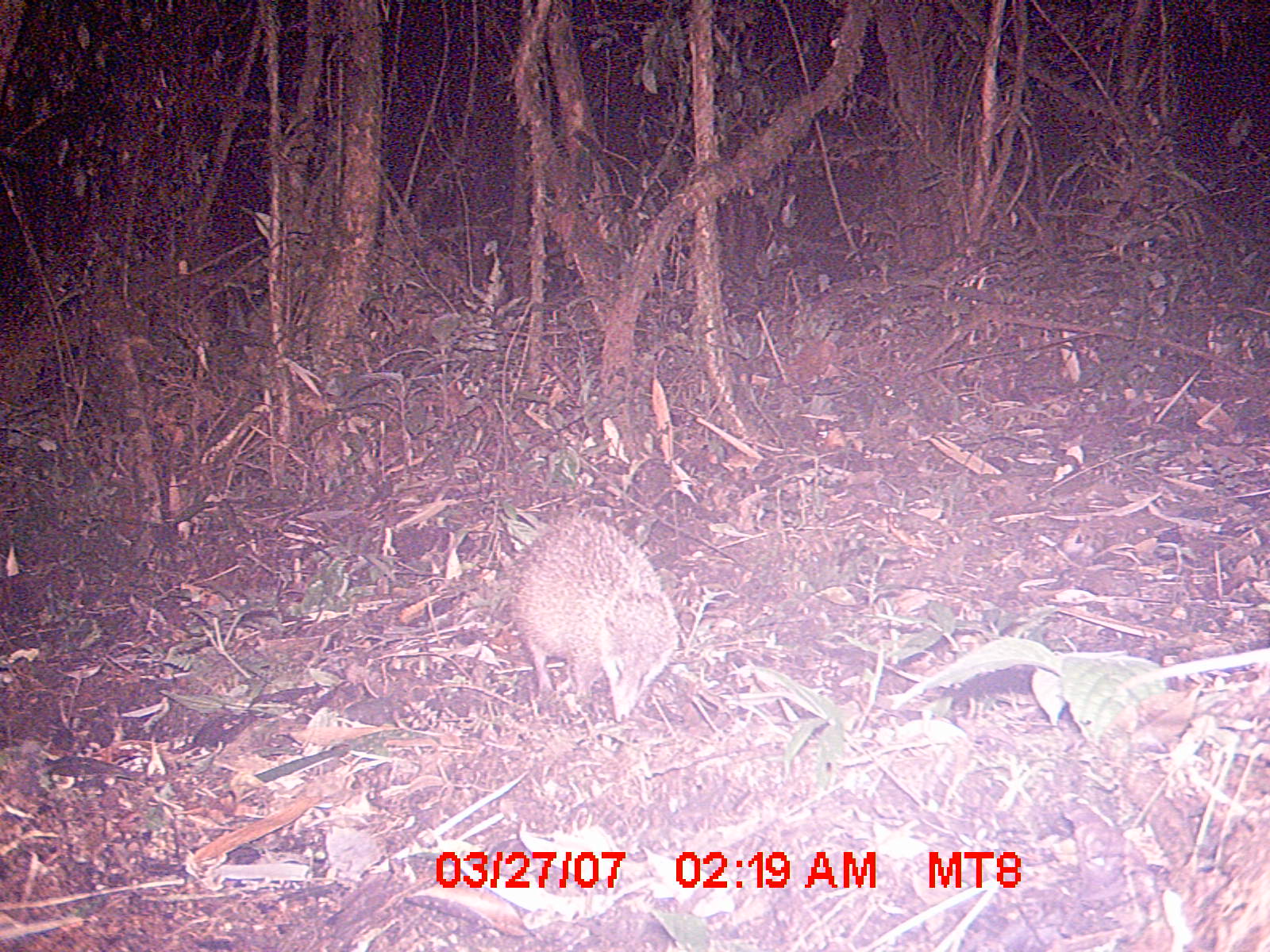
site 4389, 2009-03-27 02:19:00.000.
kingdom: Animalia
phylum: Chordata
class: Mammalia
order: Afrosoricida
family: Tenrecidae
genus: Tenrec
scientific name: Tenrec ecaudatus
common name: tailless tenrec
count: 1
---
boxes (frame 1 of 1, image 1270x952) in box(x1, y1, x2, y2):
tenrec ecaudatus: box(500, 506, 677, 725)